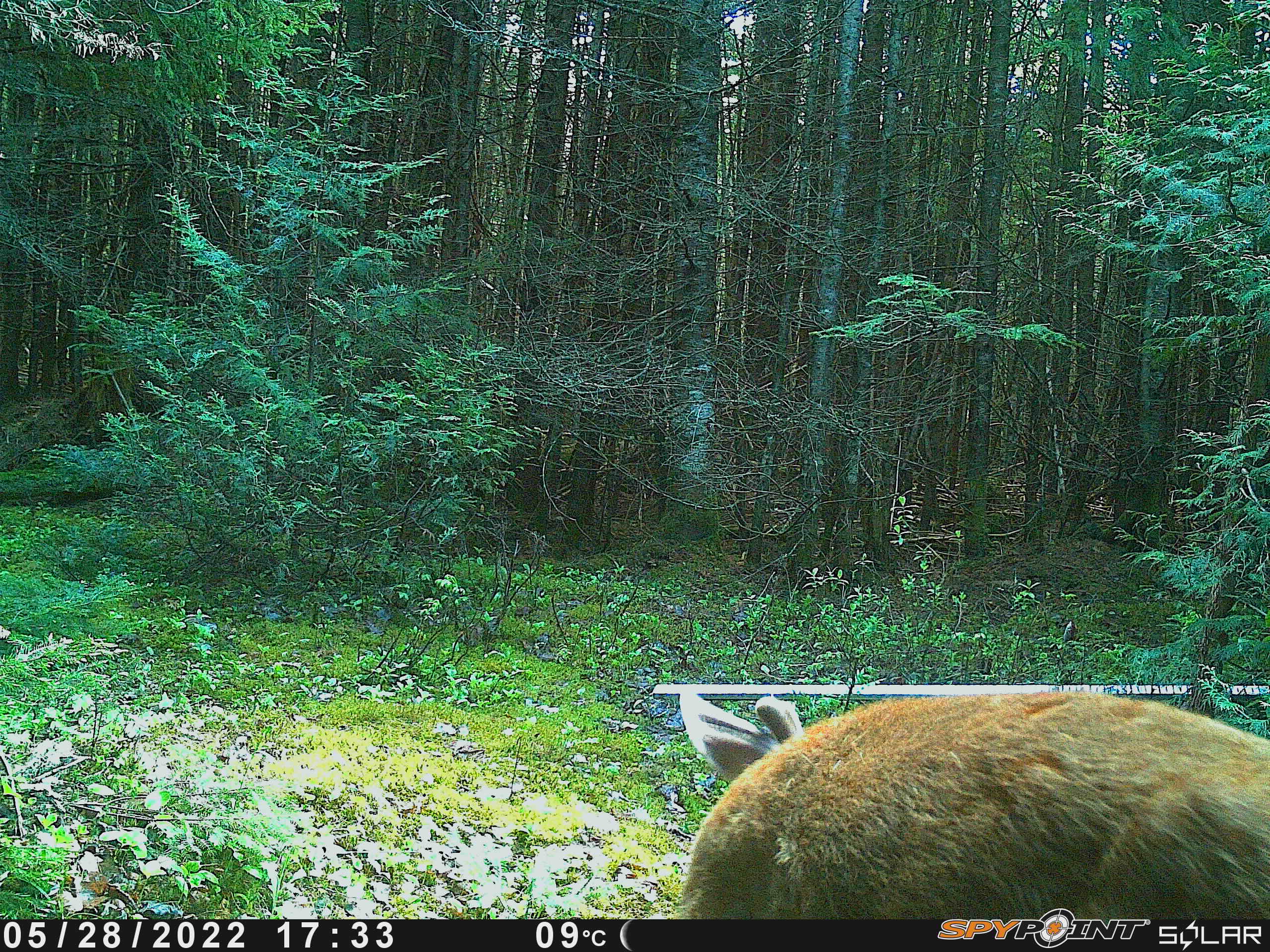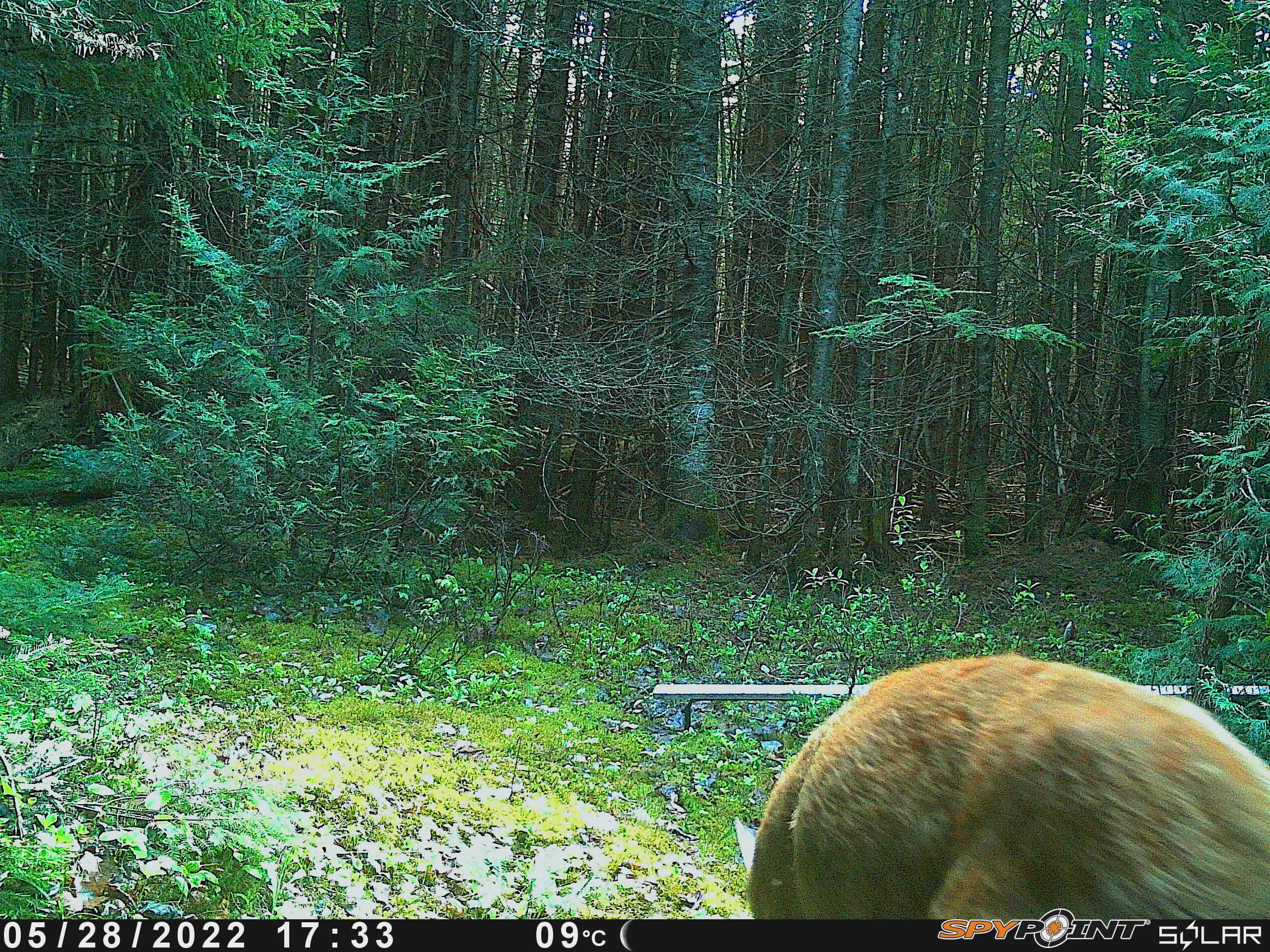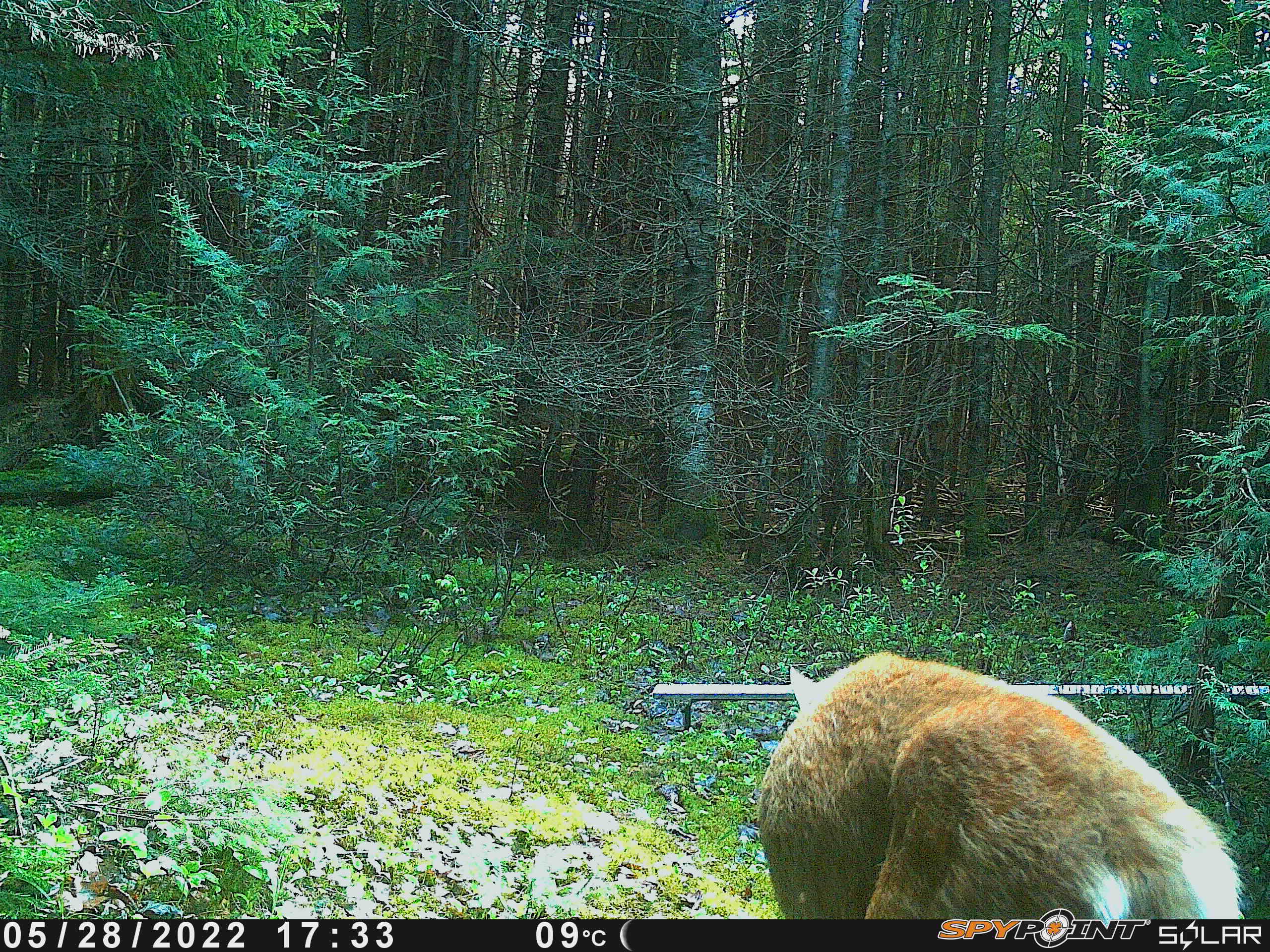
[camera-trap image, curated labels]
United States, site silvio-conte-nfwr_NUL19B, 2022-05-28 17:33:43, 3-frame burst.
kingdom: Animalia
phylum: Chordata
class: Mammalia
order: Artiodactyla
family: Cervidae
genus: Odocoileus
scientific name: Odocoileus virginianus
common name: white-tailed deer